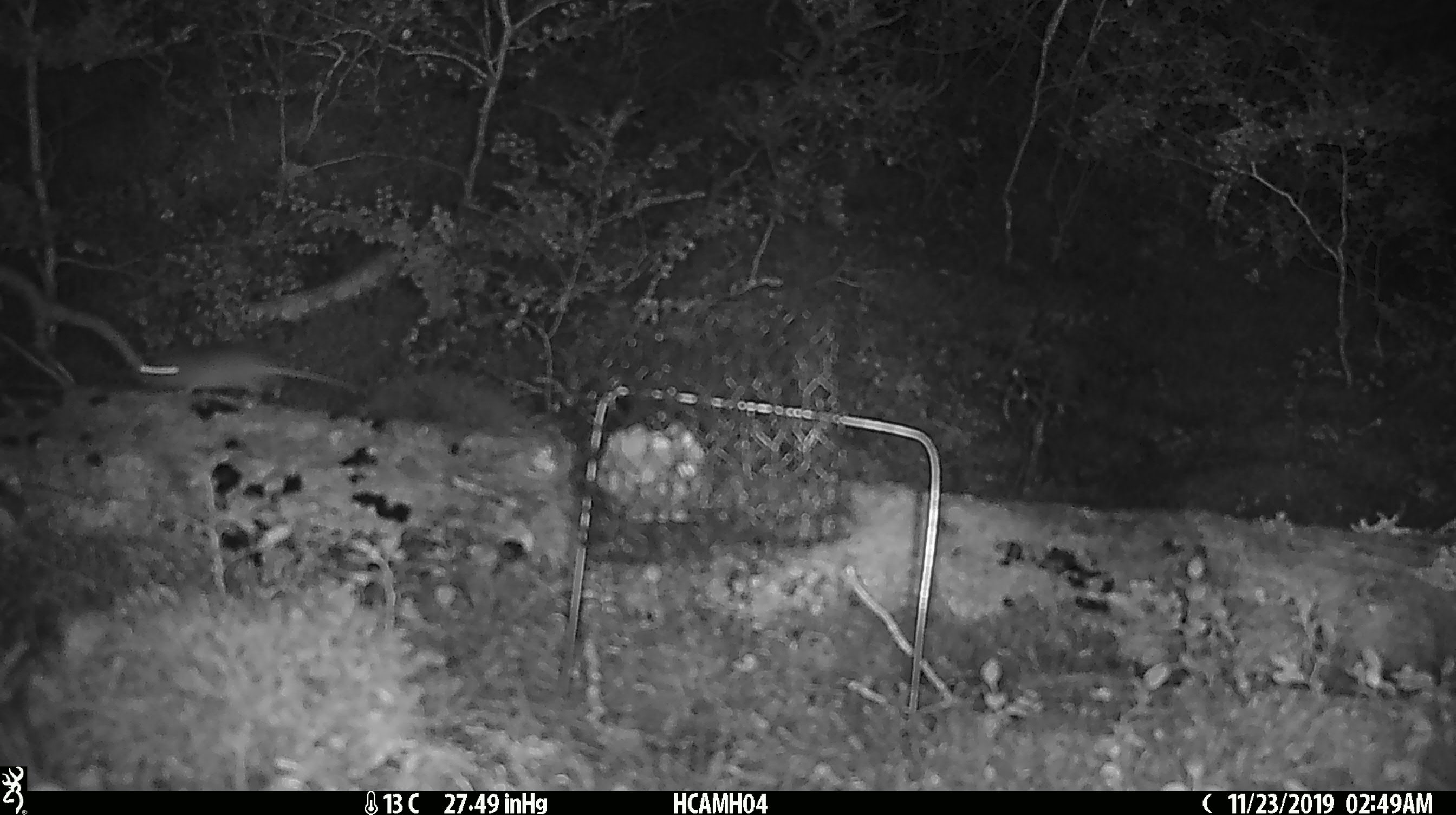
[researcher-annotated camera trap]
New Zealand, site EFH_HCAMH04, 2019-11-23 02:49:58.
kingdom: Animalia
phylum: Chordata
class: Mammalia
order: Rodentia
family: Muridae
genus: Mus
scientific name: Mus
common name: mouse